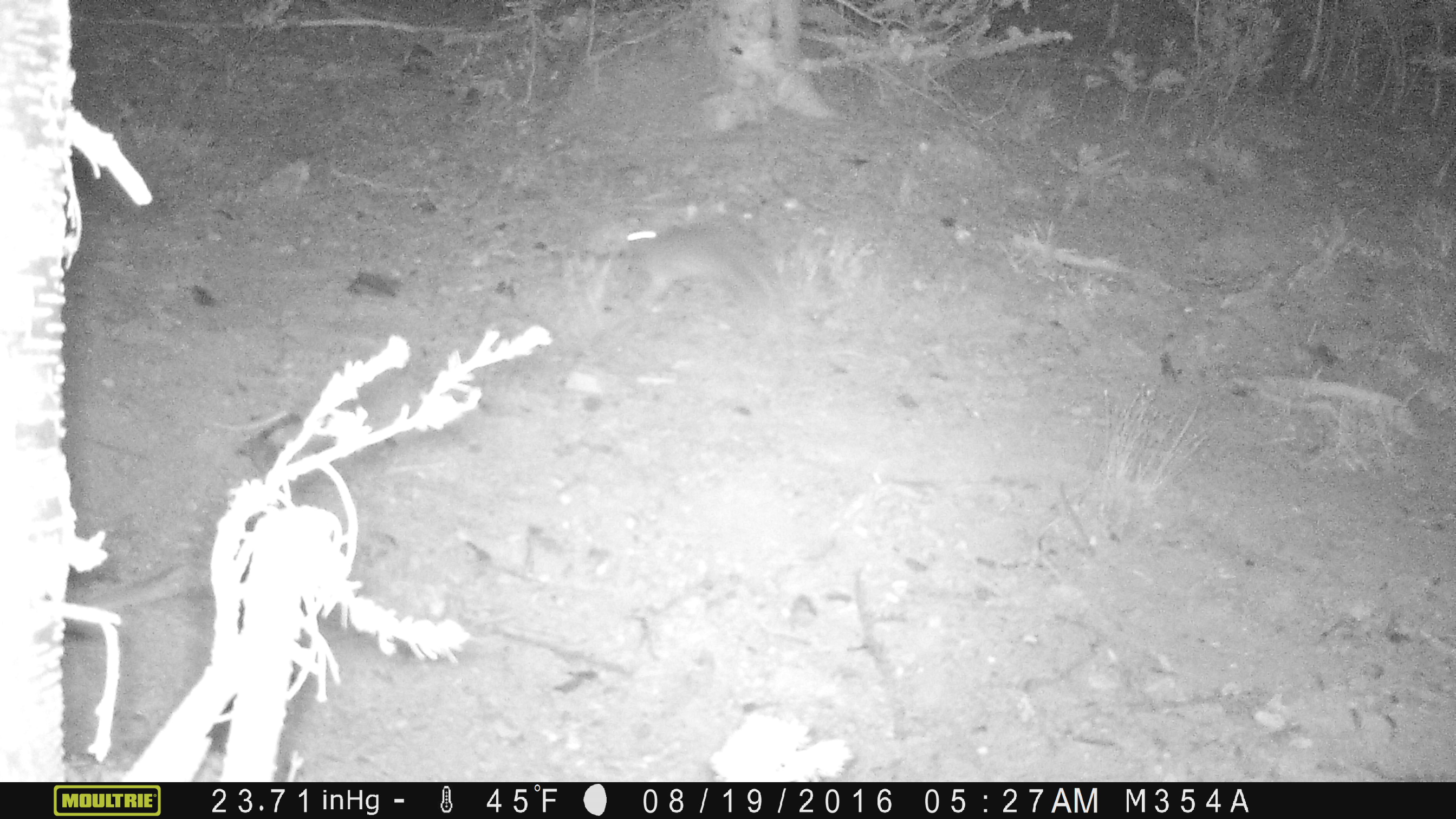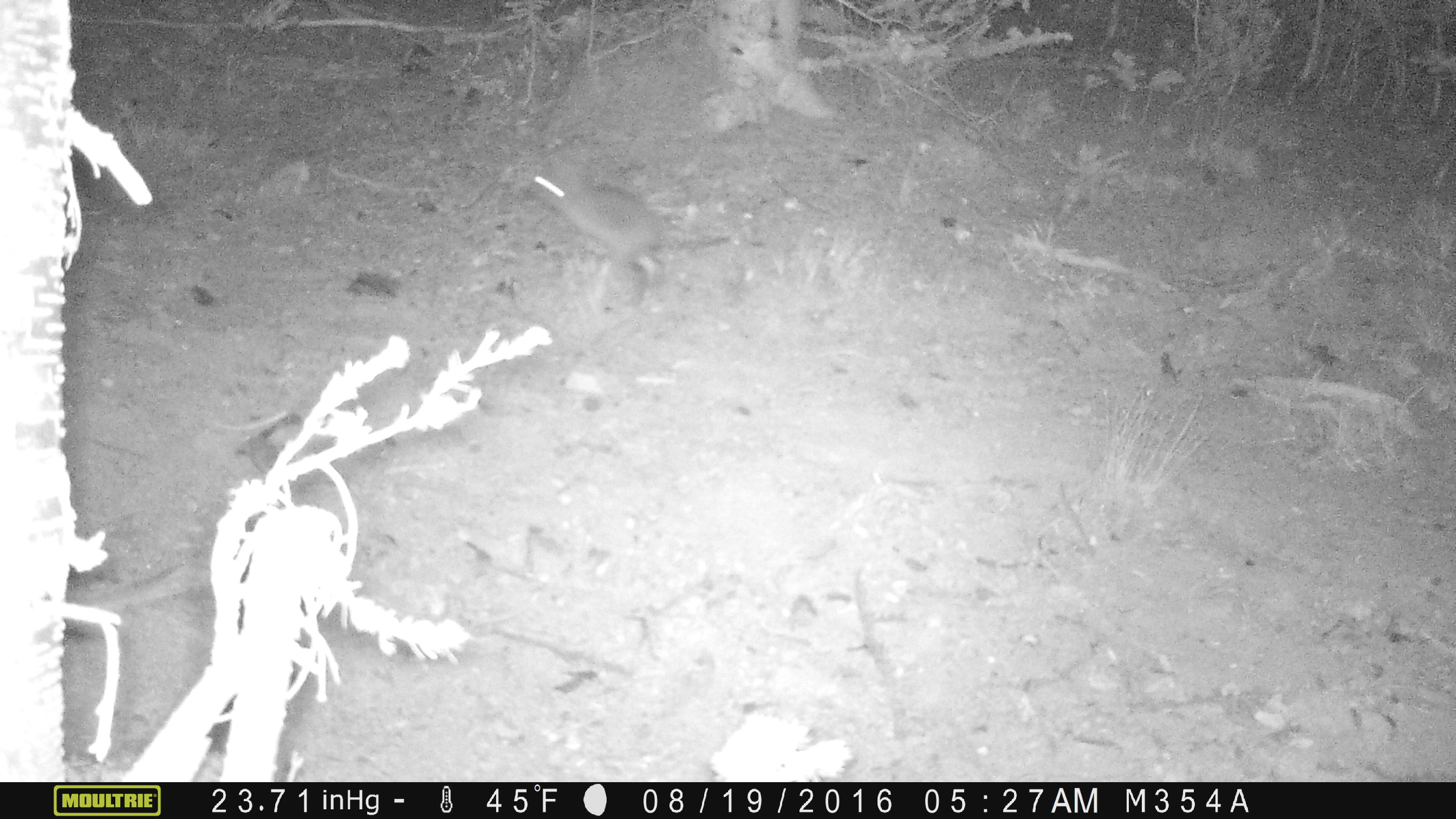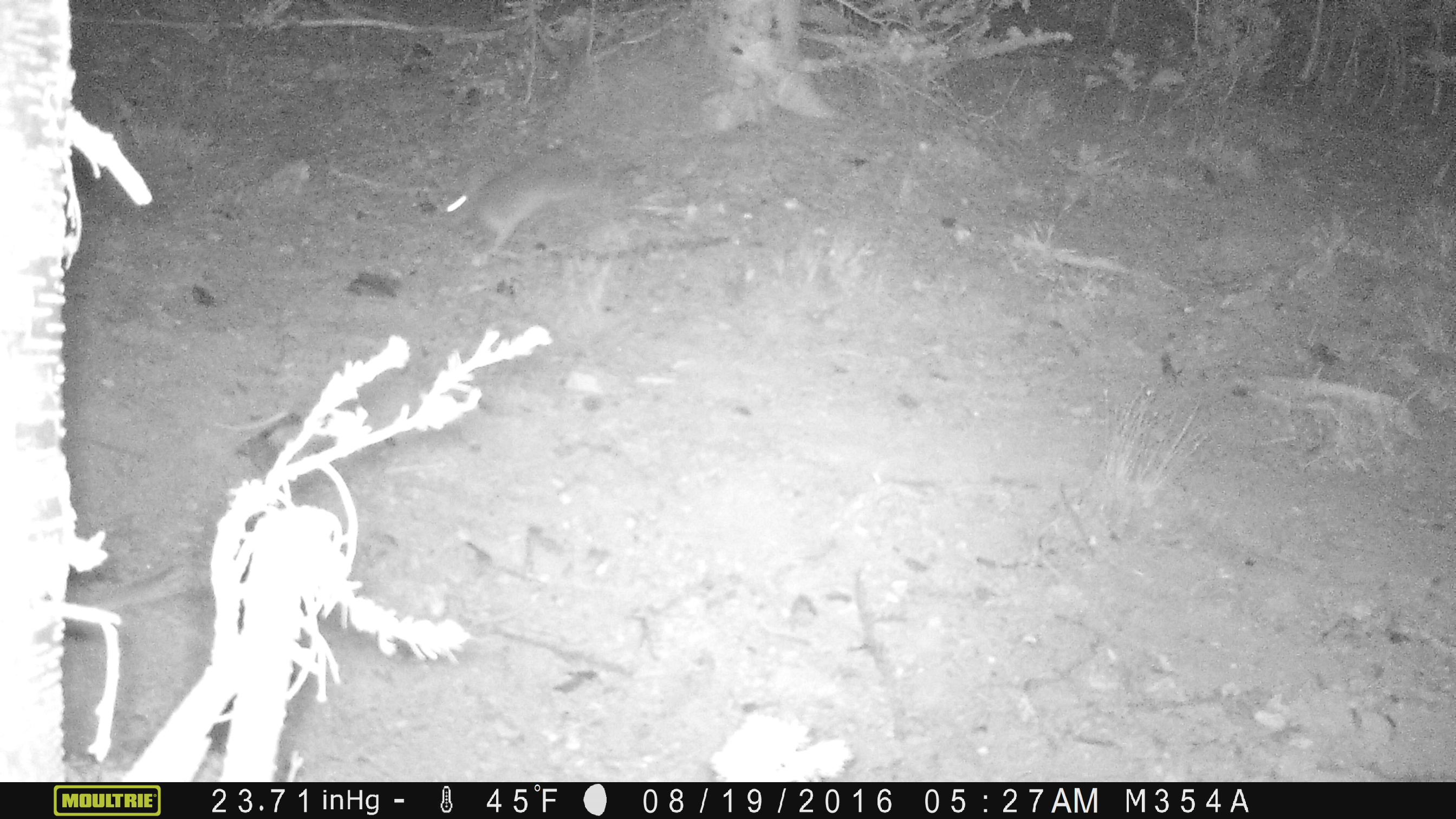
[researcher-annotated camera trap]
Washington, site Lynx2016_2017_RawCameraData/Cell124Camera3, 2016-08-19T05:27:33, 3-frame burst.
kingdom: Animalia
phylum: Chordata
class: Mammalia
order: Lagomorpha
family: Leporidae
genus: Lepus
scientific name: Lepus americanus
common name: snowshoe hare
Lepus americanus (snowshoe hare). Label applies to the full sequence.